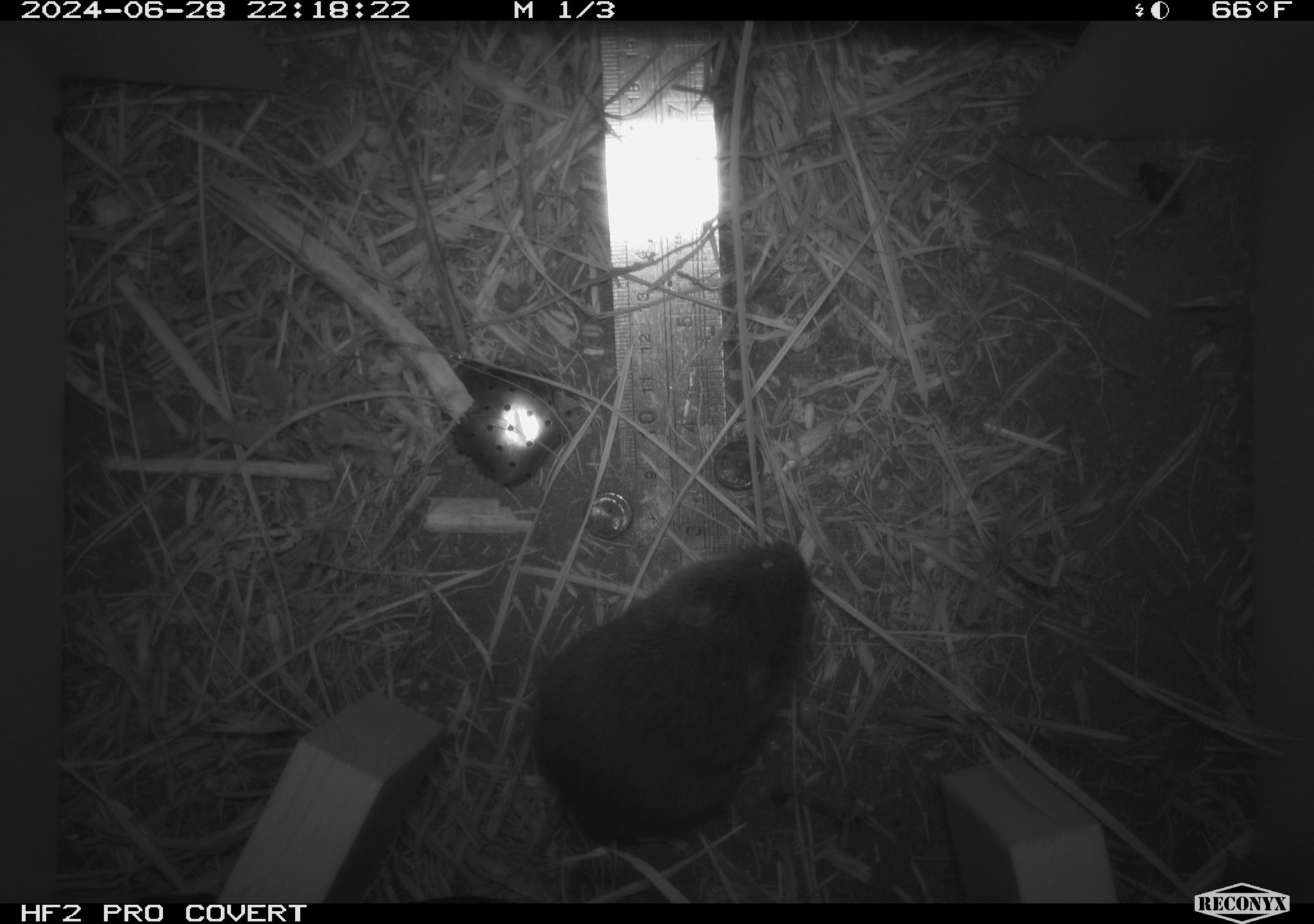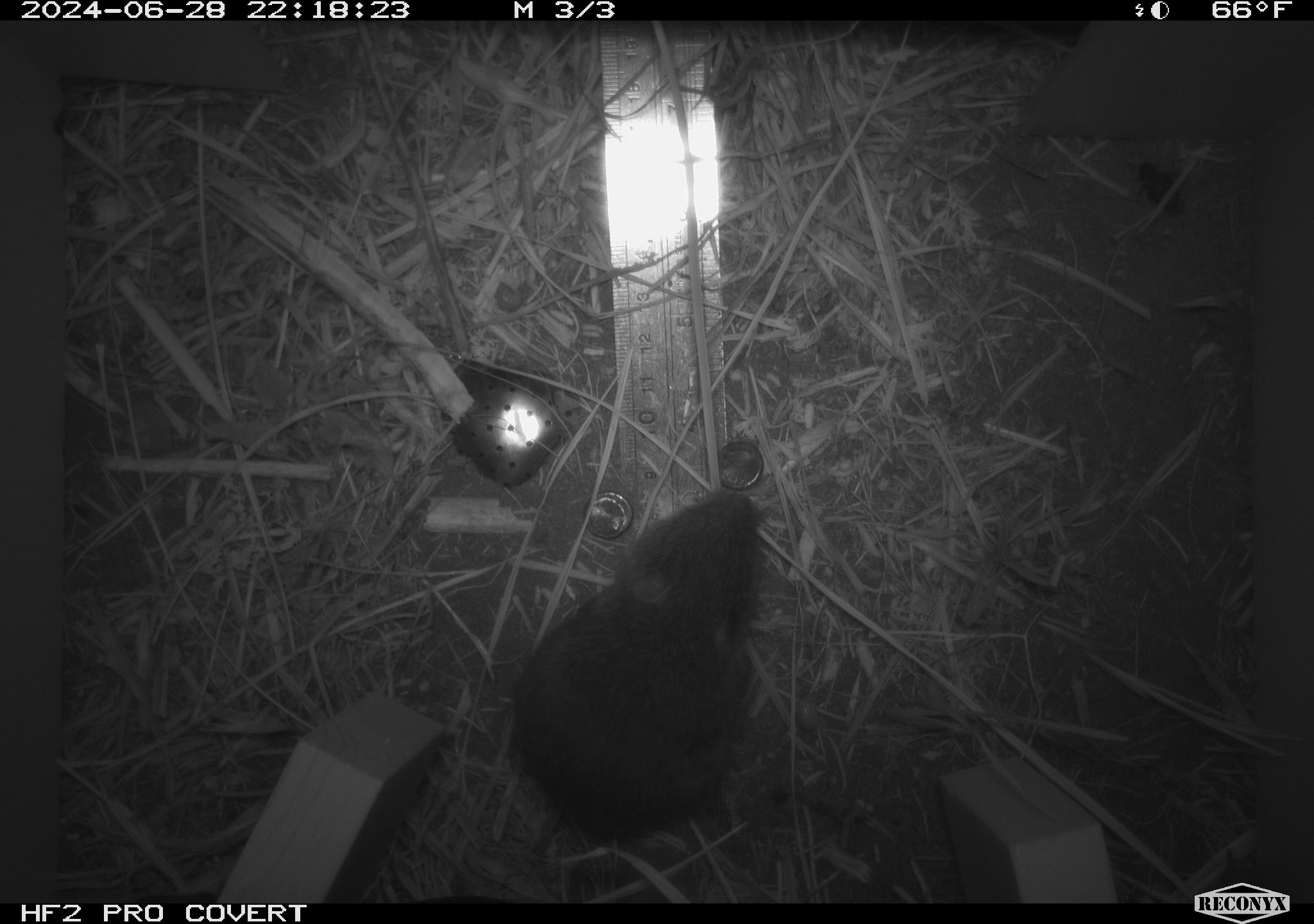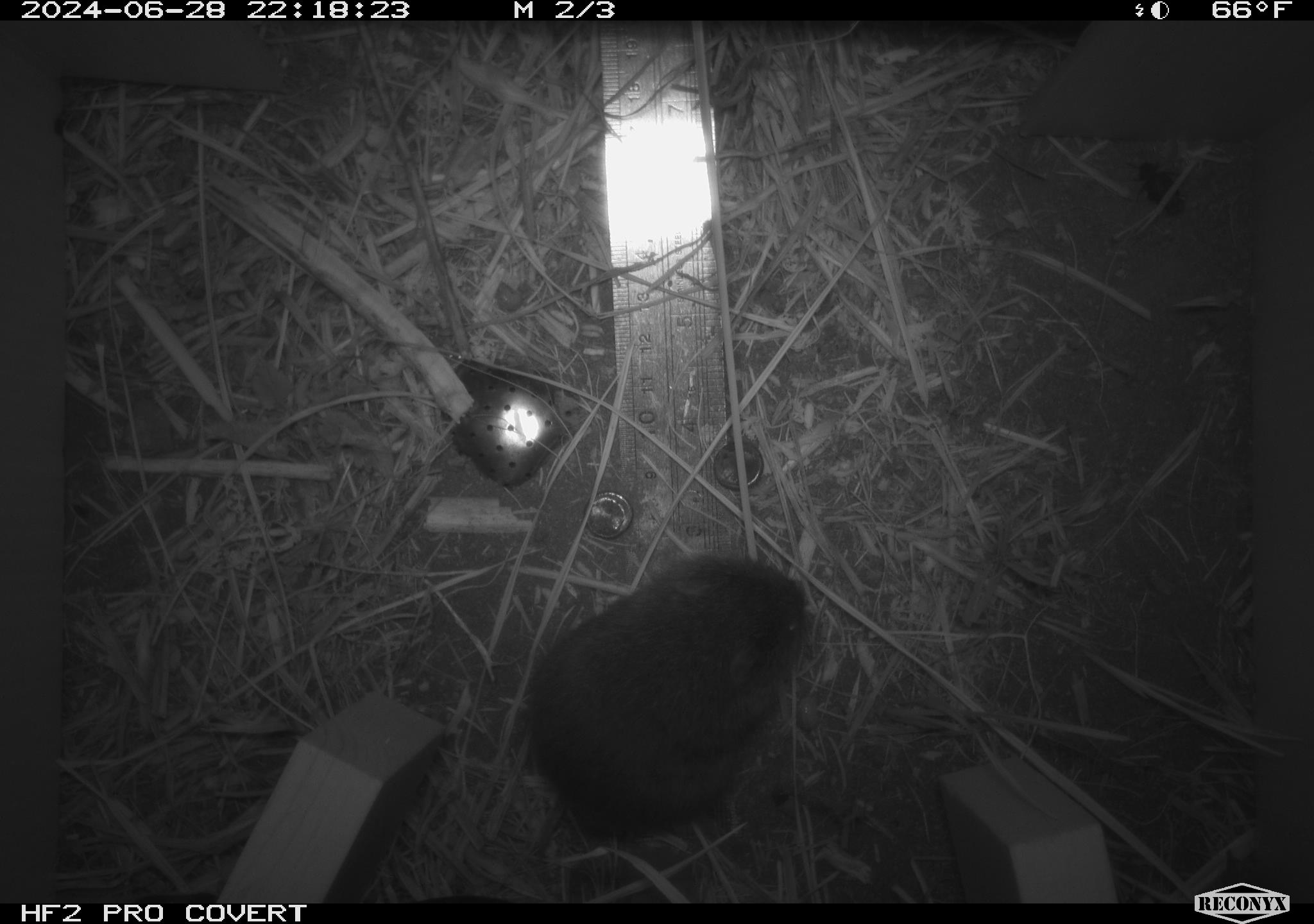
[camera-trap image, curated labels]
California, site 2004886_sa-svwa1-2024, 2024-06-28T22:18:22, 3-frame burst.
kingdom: Animalia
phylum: Chordata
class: Mammalia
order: Rodentia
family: Cricetidae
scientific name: Arvicolinae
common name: voles, lemmings, and muskrats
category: arvicolinae subfamily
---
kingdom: Animalia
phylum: Arthropoda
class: Insecta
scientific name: Insecta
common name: insect